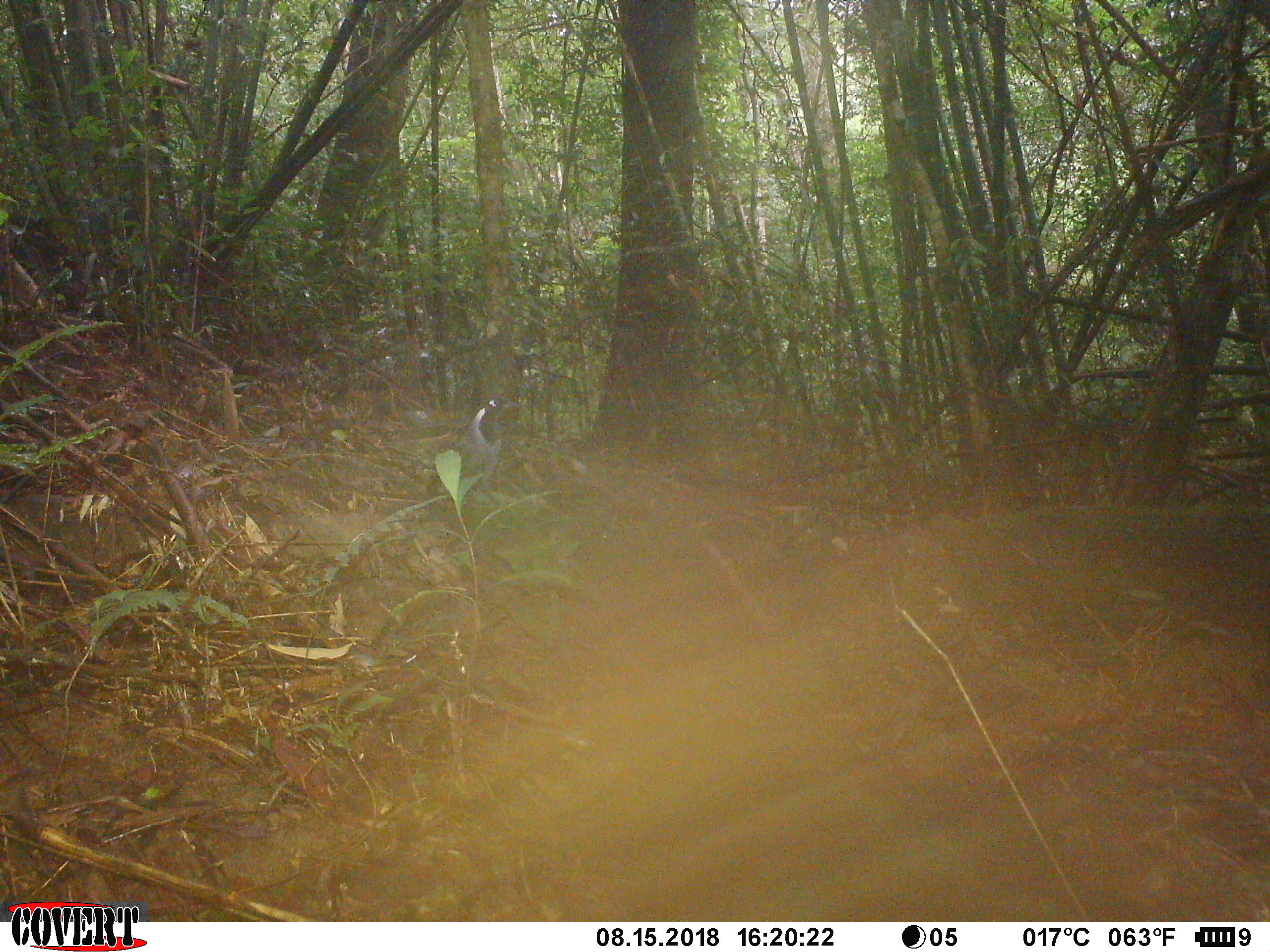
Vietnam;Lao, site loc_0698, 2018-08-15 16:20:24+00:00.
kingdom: Animalia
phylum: Chordata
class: Aves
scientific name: Aves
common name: bird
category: unidentified bird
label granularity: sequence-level